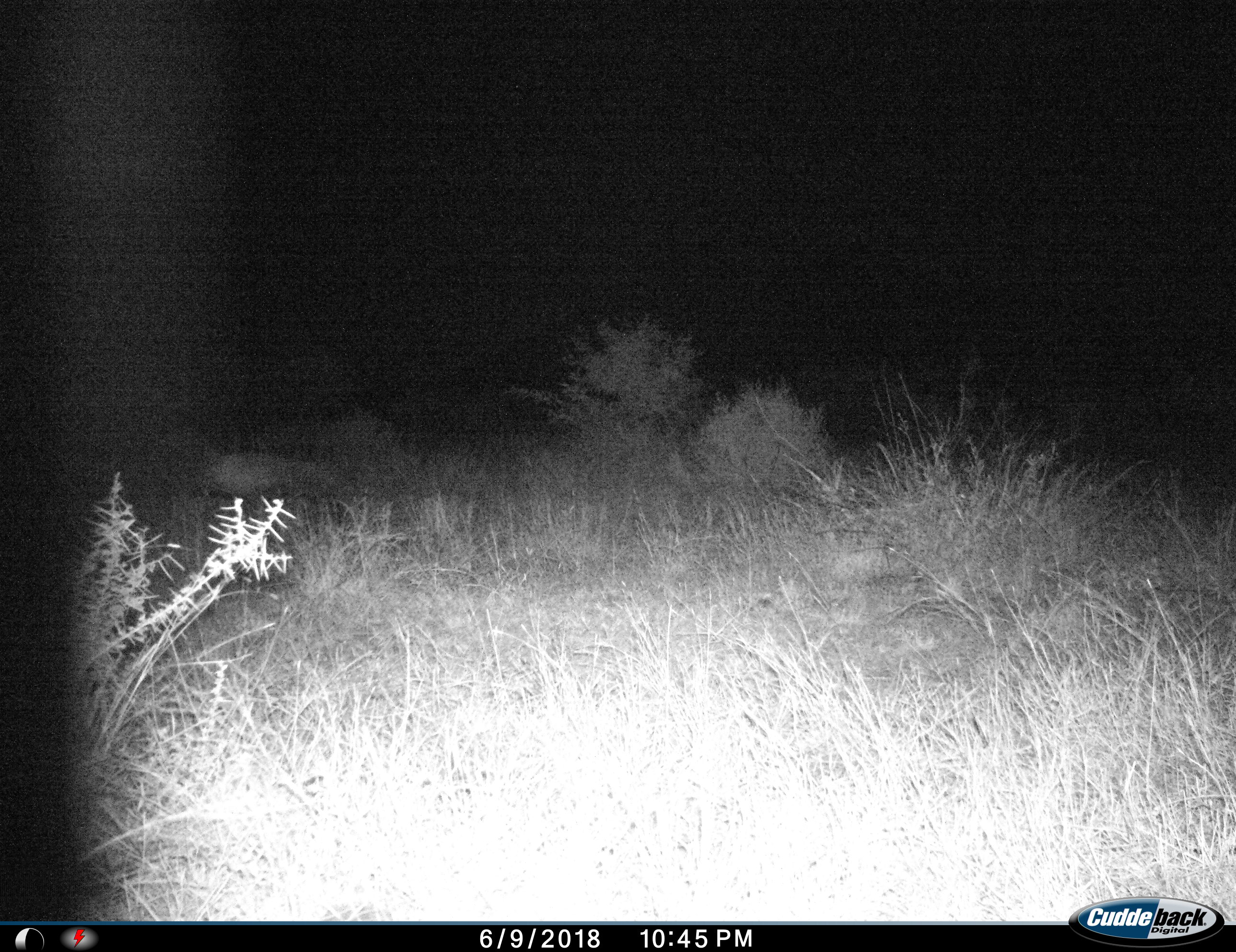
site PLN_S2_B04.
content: unidentified animal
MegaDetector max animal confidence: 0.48